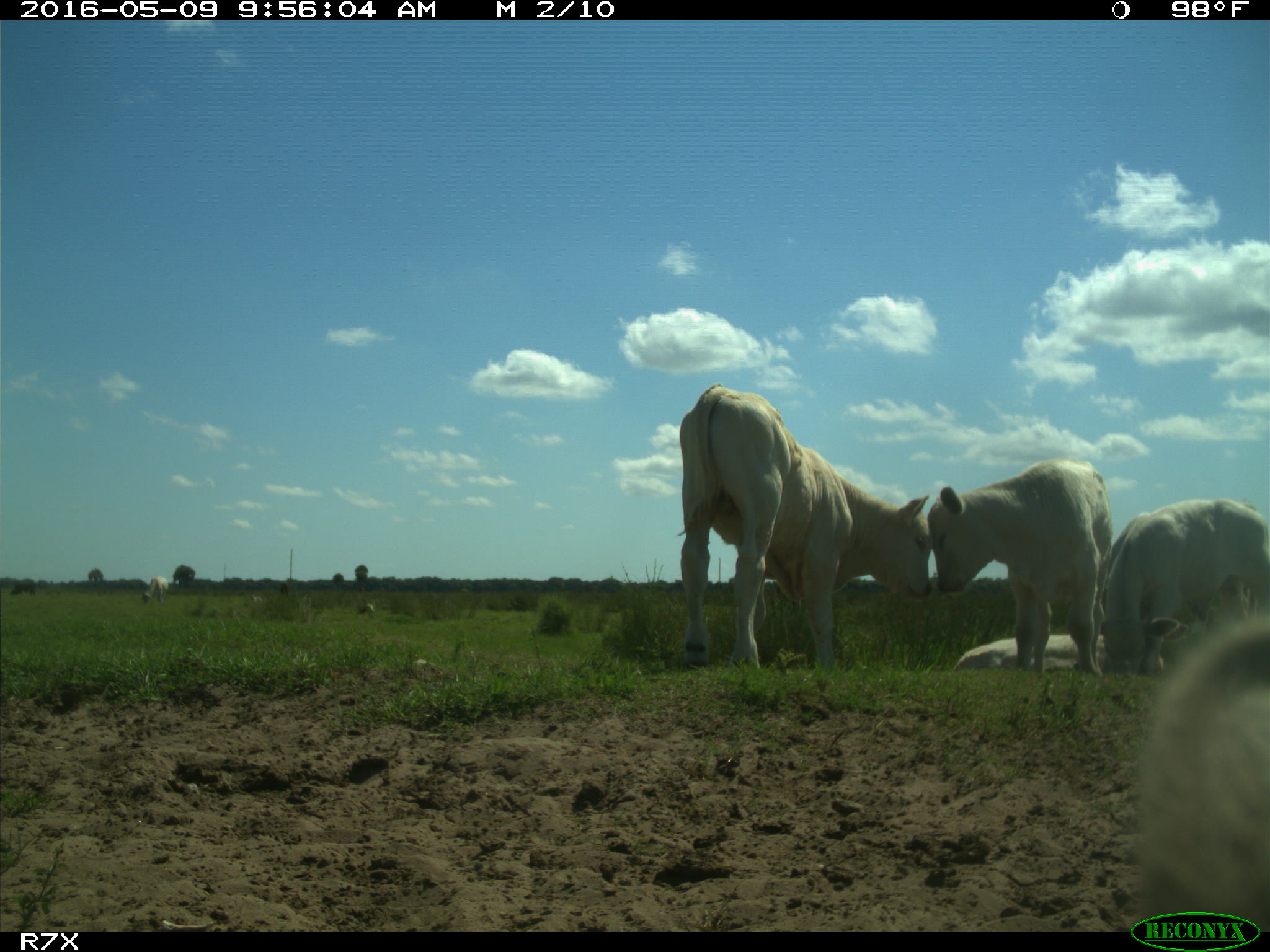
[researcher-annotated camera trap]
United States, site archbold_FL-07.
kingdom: Animalia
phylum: Chordata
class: Mammalia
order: Artiodactyla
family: Bovidae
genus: Bos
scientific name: Bos taurus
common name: domestic cow